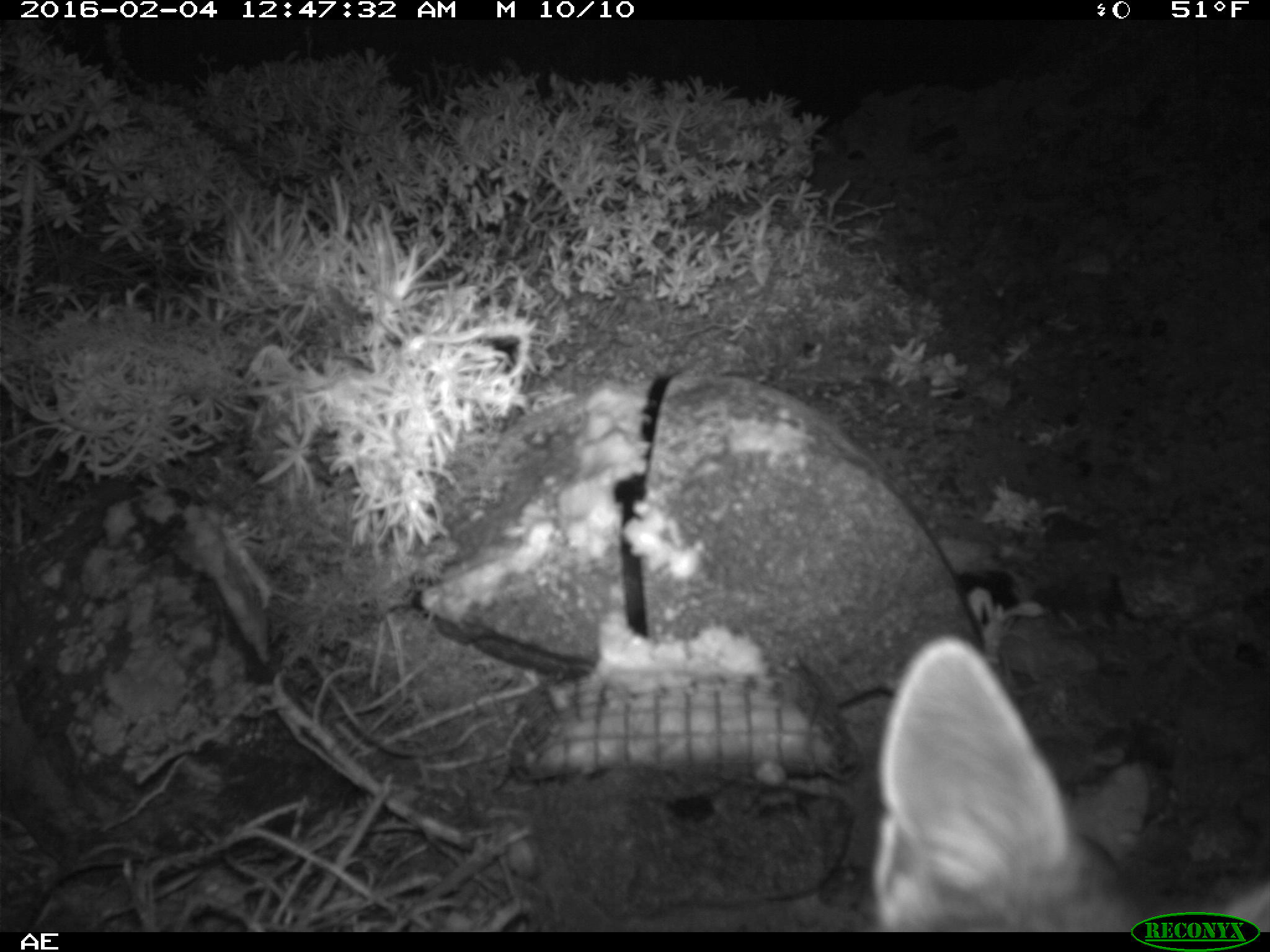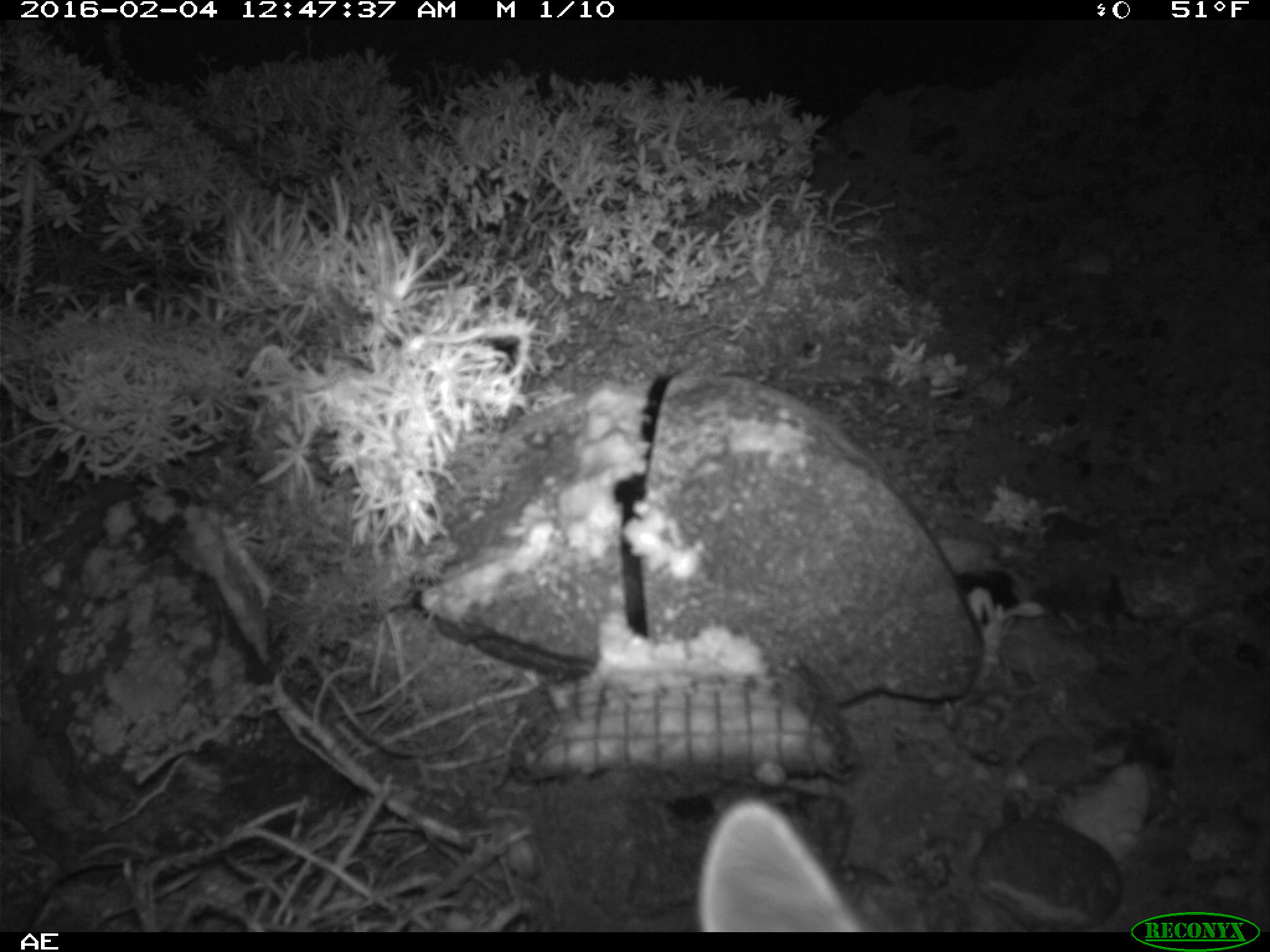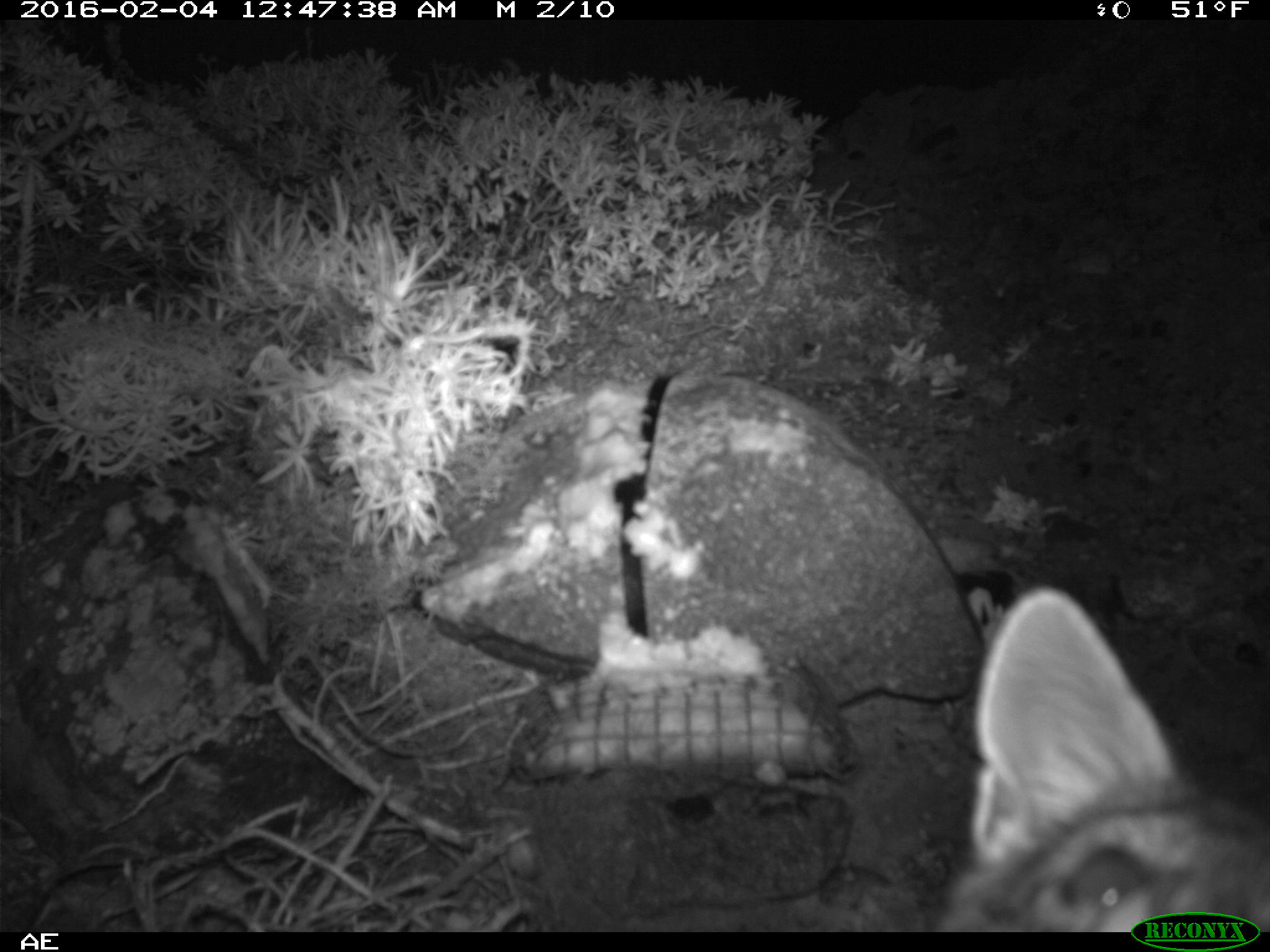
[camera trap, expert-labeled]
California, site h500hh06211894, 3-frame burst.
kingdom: Animalia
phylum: Chordata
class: Mammalia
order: Carnivora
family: Canidae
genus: Urocyon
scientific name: Urocyon littoralis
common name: island fox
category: fox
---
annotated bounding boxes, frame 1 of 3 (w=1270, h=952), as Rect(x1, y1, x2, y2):
fox: Rect(862, 637, 1269, 932)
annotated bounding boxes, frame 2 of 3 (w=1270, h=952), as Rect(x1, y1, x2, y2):
fox: Rect(695, 798, 863, 932)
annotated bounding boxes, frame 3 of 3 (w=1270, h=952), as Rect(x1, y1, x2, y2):
fox: Rect(939, 584, 1269, 932)